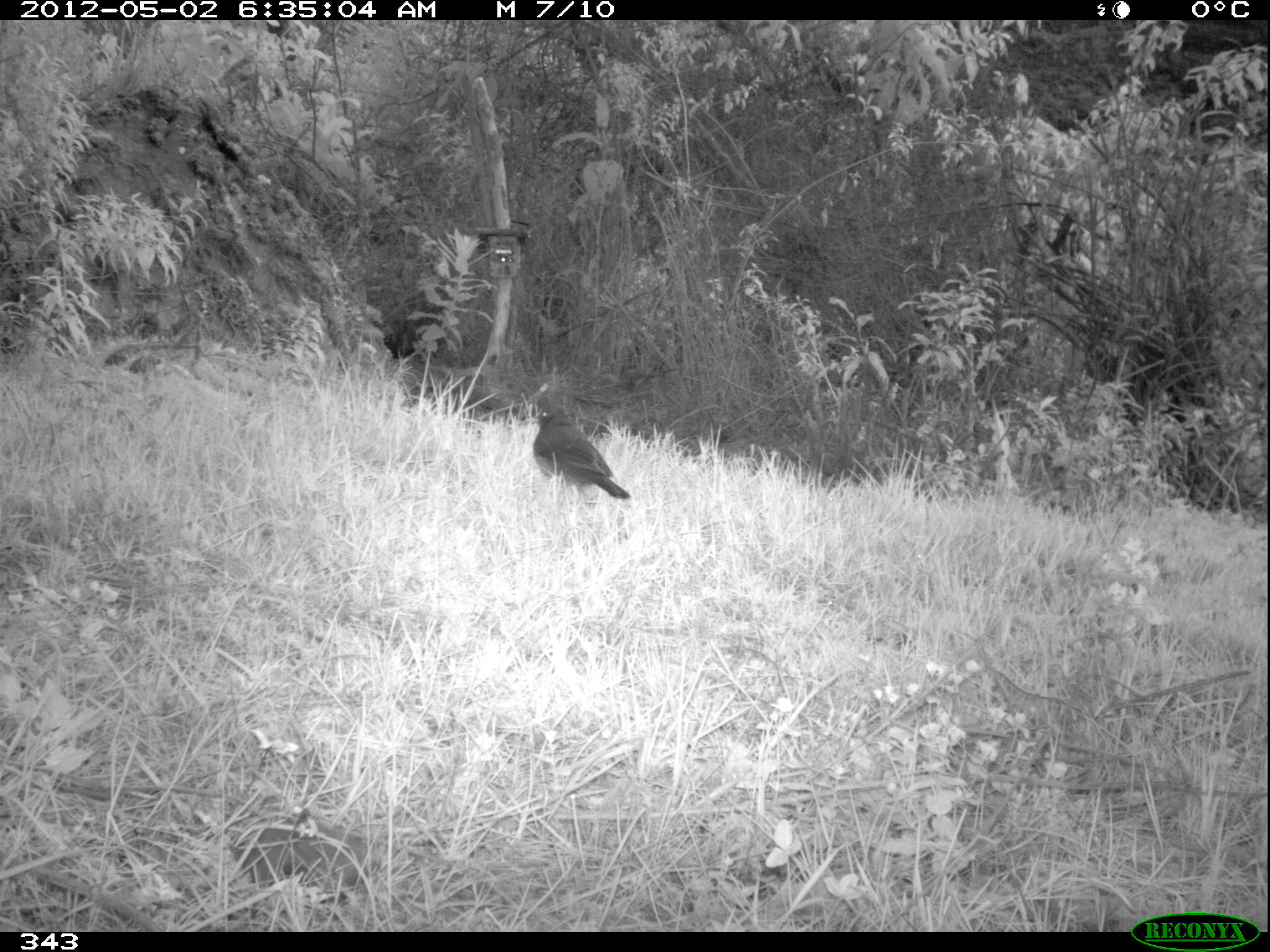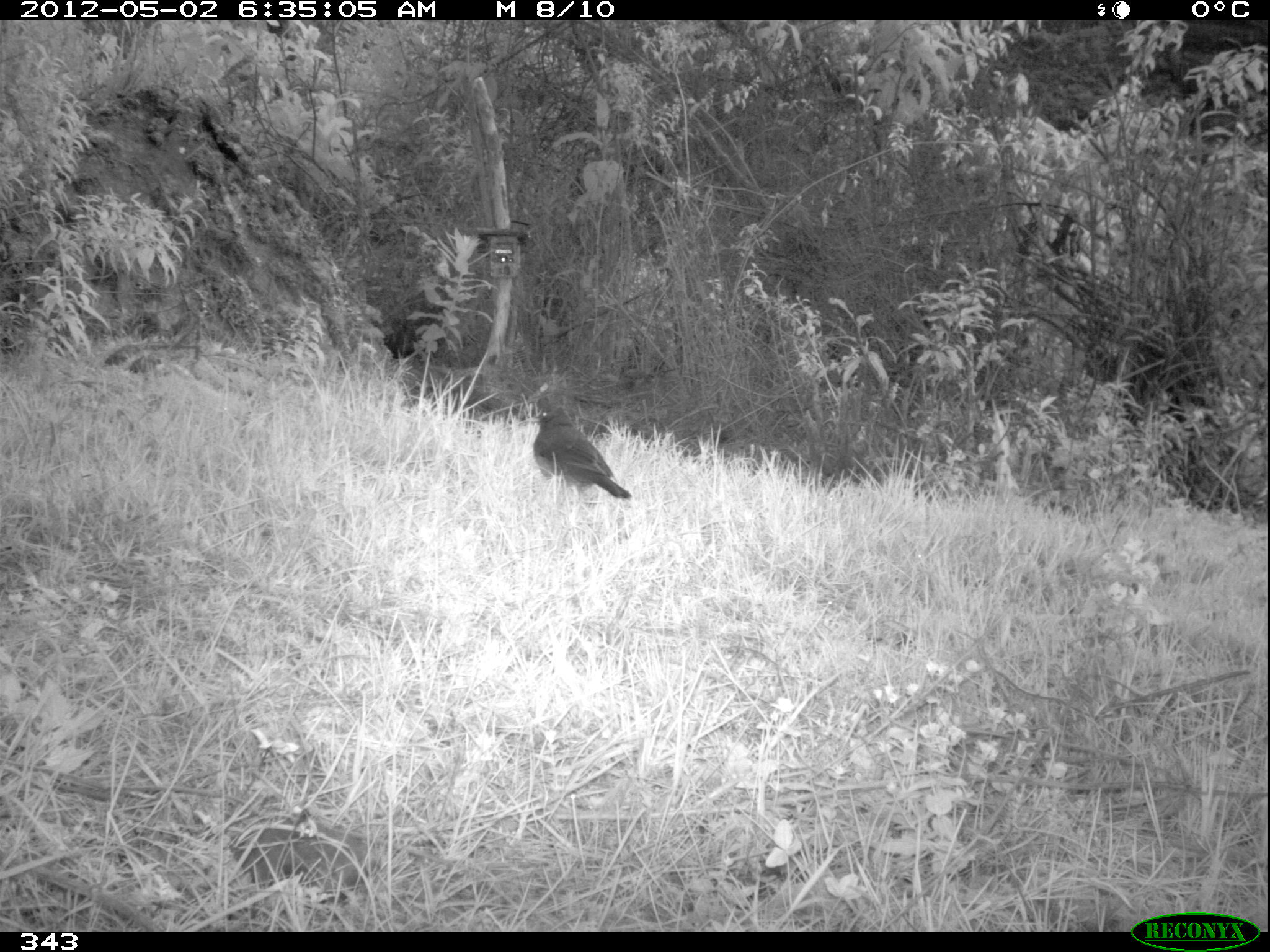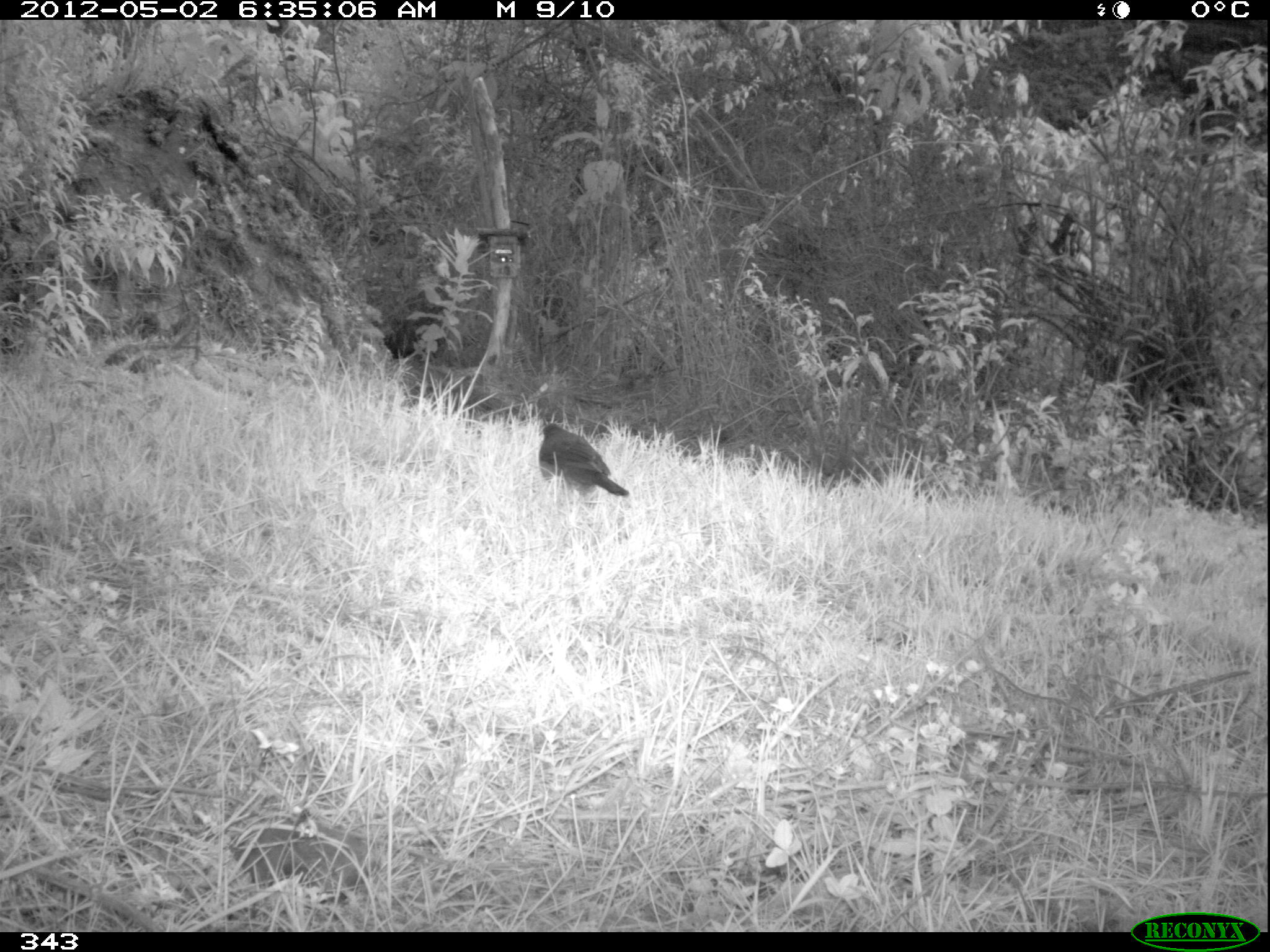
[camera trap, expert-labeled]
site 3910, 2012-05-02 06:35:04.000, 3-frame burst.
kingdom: Animalia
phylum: Chordata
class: Aves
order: Passeriformes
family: Turdidae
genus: Turdus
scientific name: Turdus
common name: true thrushes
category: turdus sp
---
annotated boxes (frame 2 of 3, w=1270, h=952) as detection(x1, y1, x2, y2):
turdus sp: detection(530, 402, 632, 500)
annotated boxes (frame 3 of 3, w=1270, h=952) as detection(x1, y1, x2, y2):
turdus sp: detection(537, 421, 629, 498)